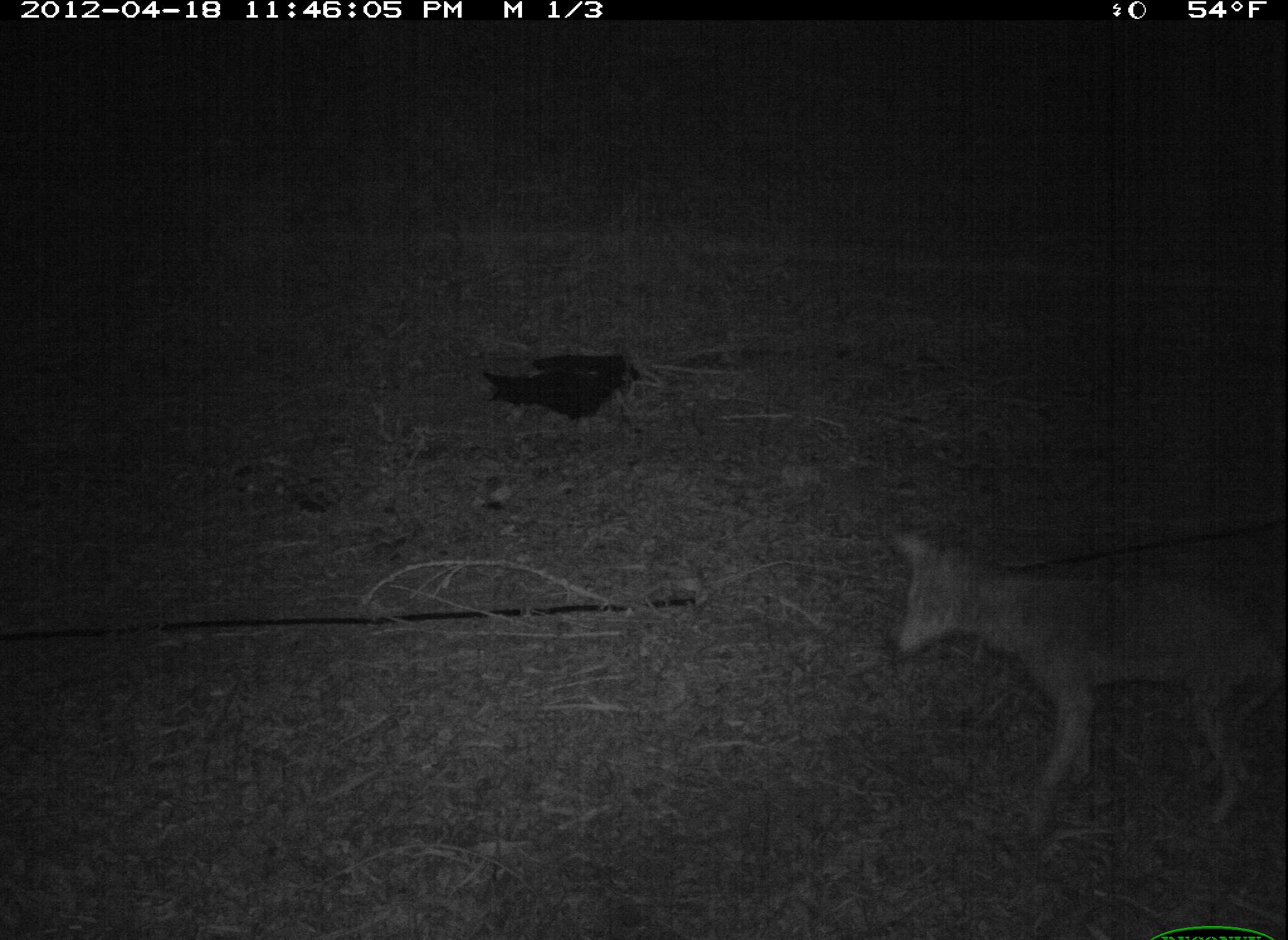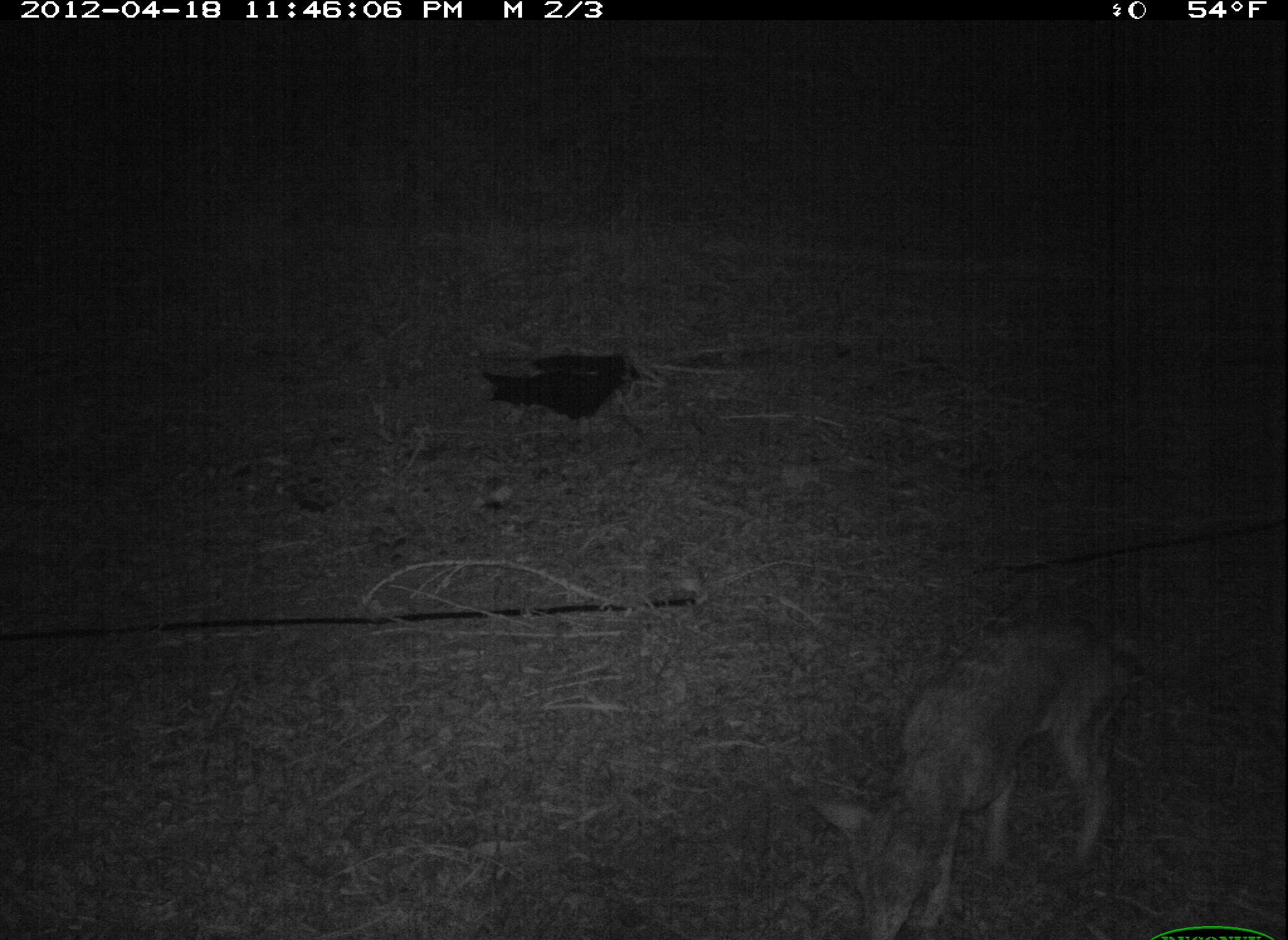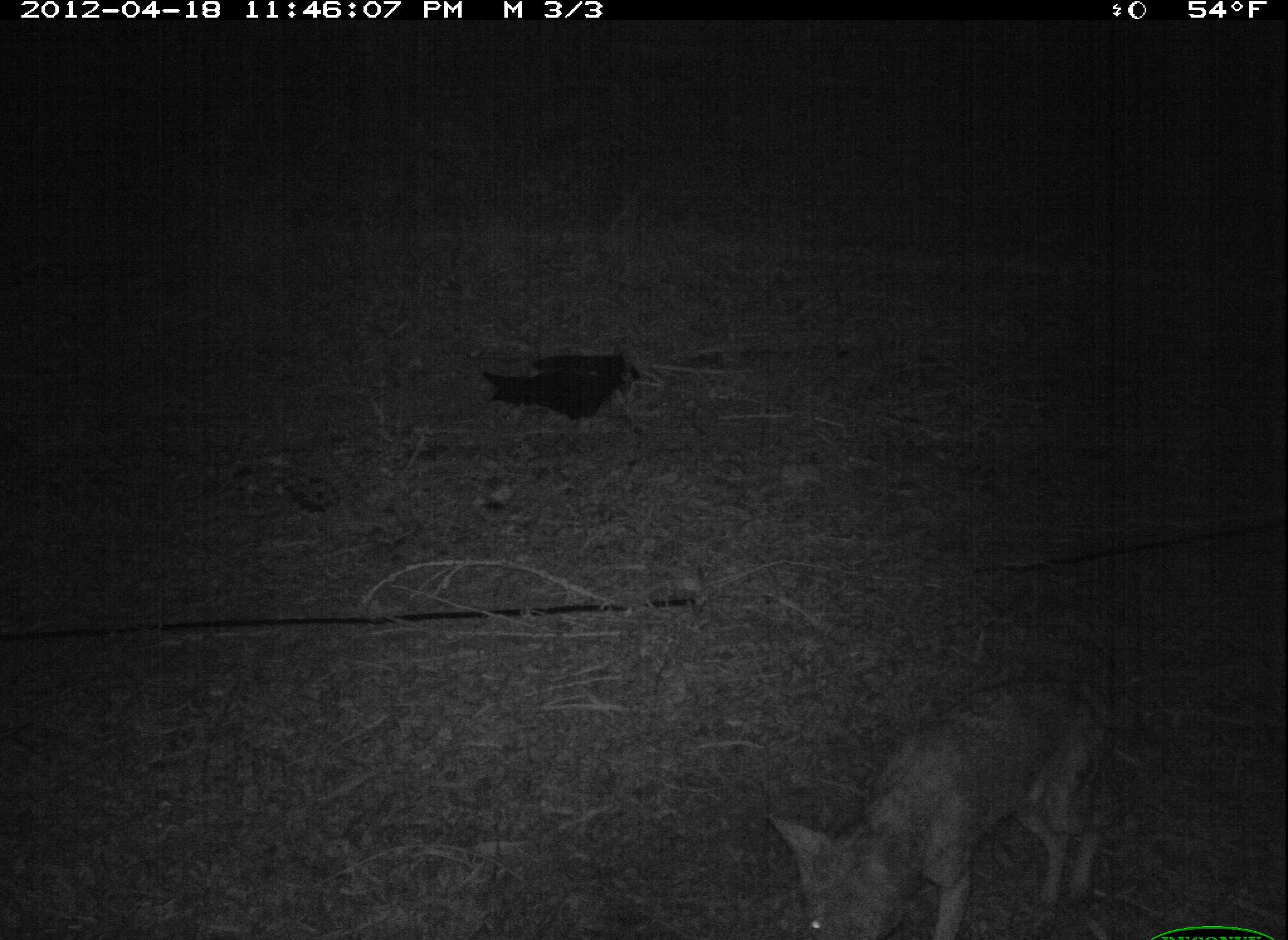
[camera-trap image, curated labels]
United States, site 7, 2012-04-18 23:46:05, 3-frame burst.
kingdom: Animalia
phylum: Chordata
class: Mammalia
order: Carnivora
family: Canidae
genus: Canis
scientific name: Canis latrans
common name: coyote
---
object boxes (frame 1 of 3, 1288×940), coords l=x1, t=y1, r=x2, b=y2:
coyote: l=881, t=527, r=1280, b=841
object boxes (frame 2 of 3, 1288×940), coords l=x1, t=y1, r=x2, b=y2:
coyote: l=782, t=551, r=1141, b=940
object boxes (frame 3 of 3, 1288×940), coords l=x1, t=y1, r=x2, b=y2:
coyote: l=747, t=641, r=1119, b=937